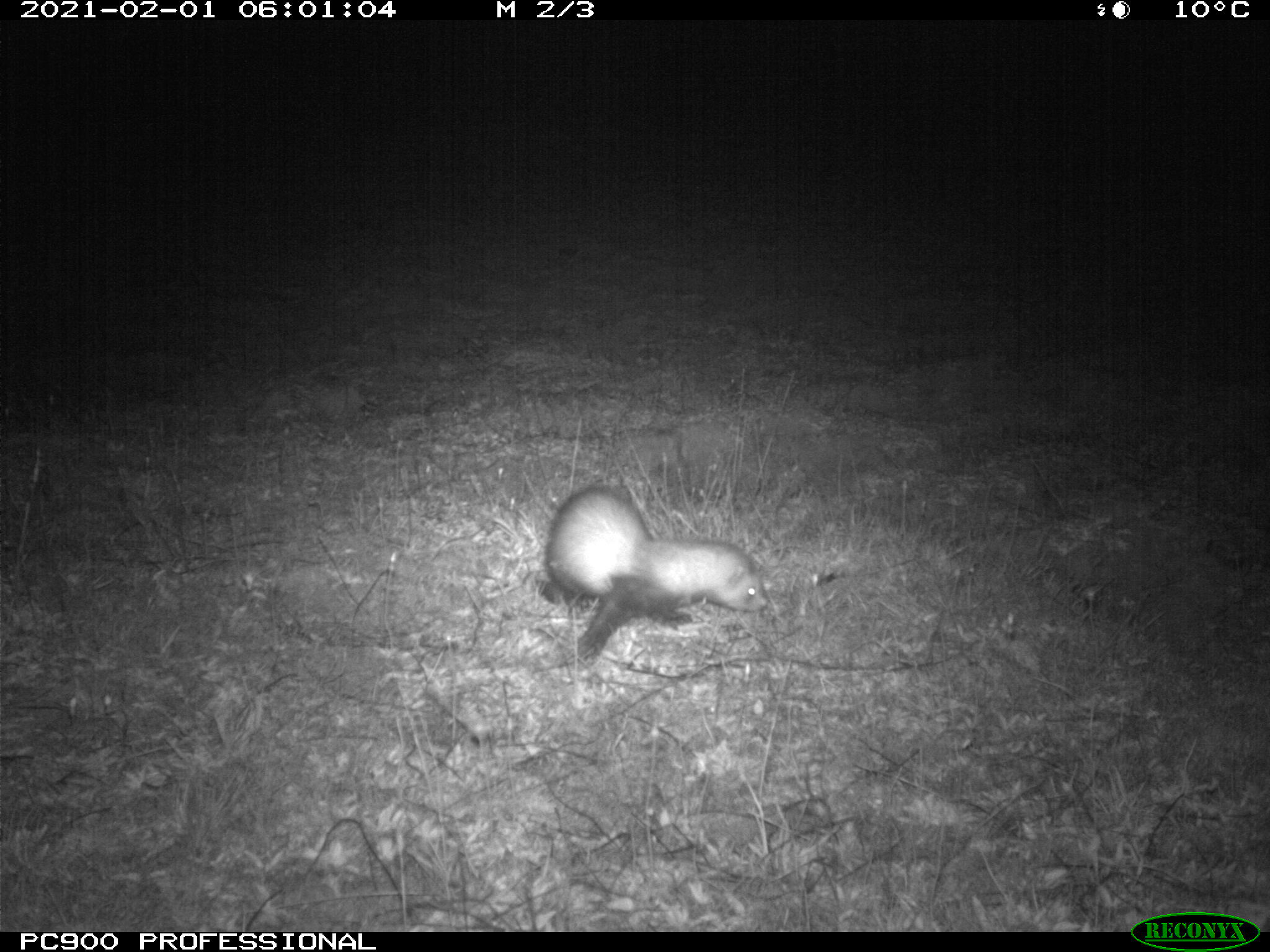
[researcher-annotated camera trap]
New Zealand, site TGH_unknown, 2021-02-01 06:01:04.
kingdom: Animalia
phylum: Chordata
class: Mammalia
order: Carnivora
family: Mustelidae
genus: Mustela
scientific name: Mustela furo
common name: ferret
Ferret (Mustela furo).